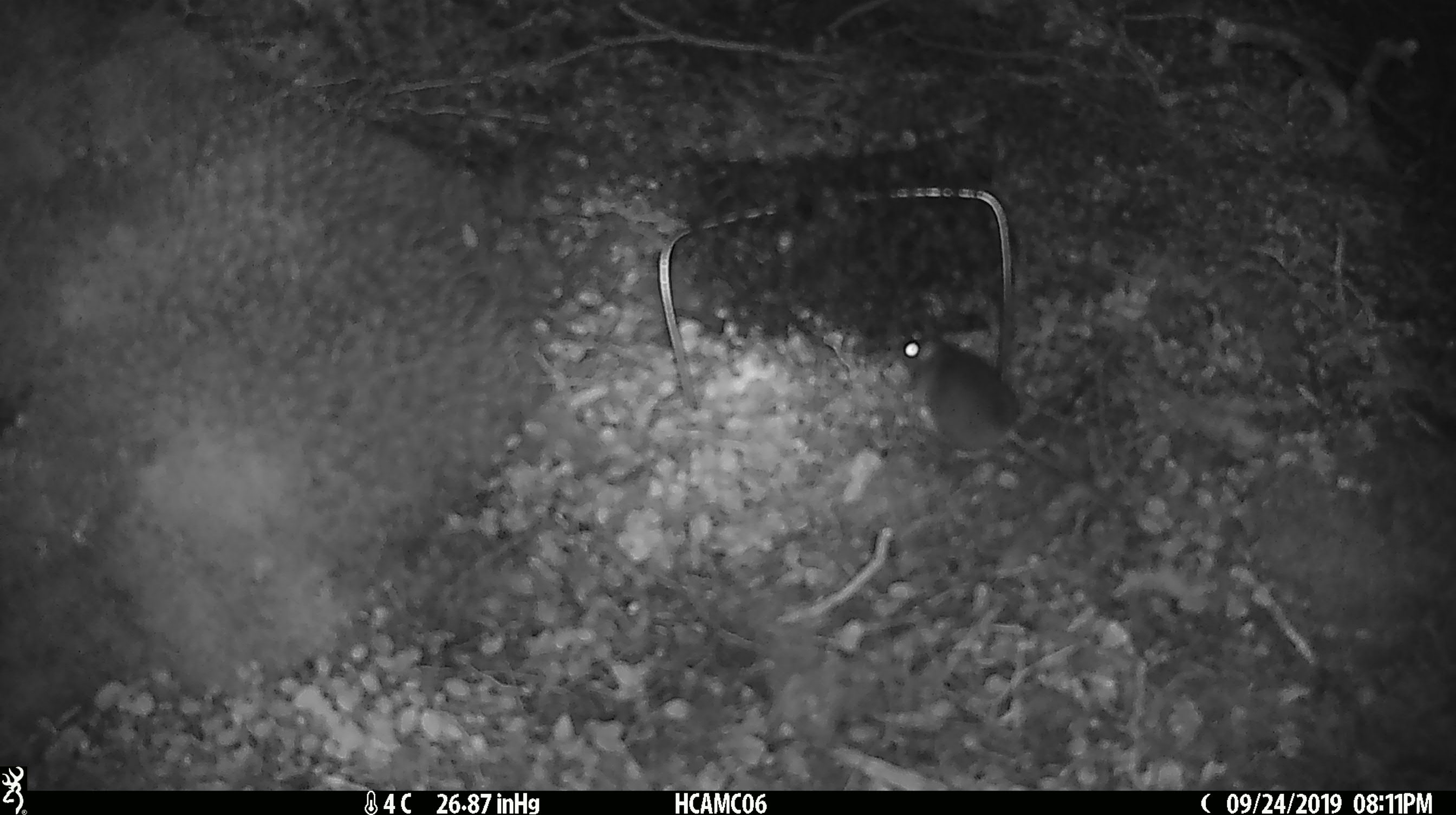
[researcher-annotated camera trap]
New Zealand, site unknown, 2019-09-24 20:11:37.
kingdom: Animalia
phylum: Chordata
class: Mammalia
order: Rodentia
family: Muridae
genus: Mus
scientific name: Mus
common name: mouse